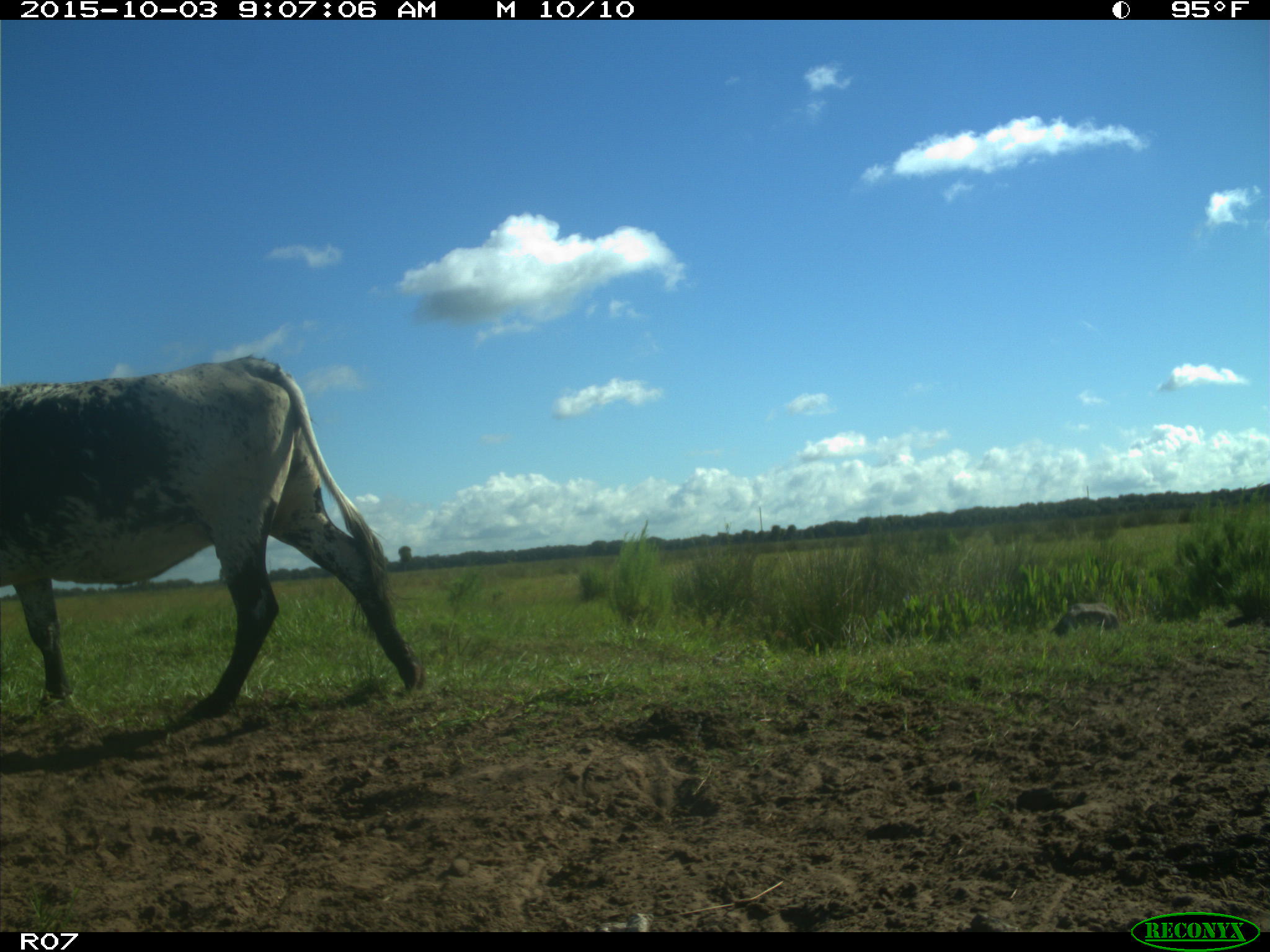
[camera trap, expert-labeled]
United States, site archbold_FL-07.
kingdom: Animalia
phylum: Chordata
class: Mammalia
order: Artiodactyla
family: Bovidae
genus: Bos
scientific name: Bos taurus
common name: domestic cow